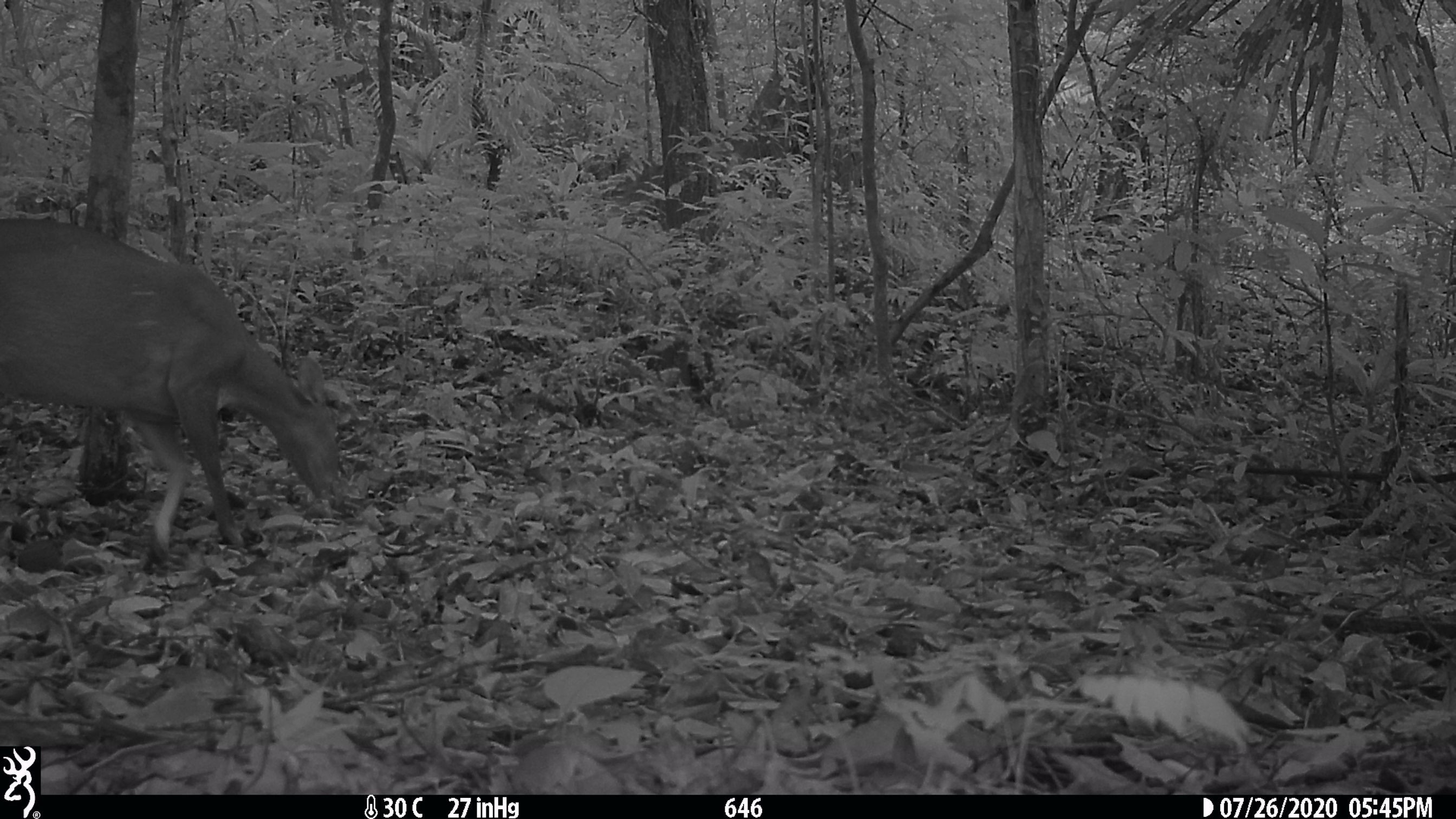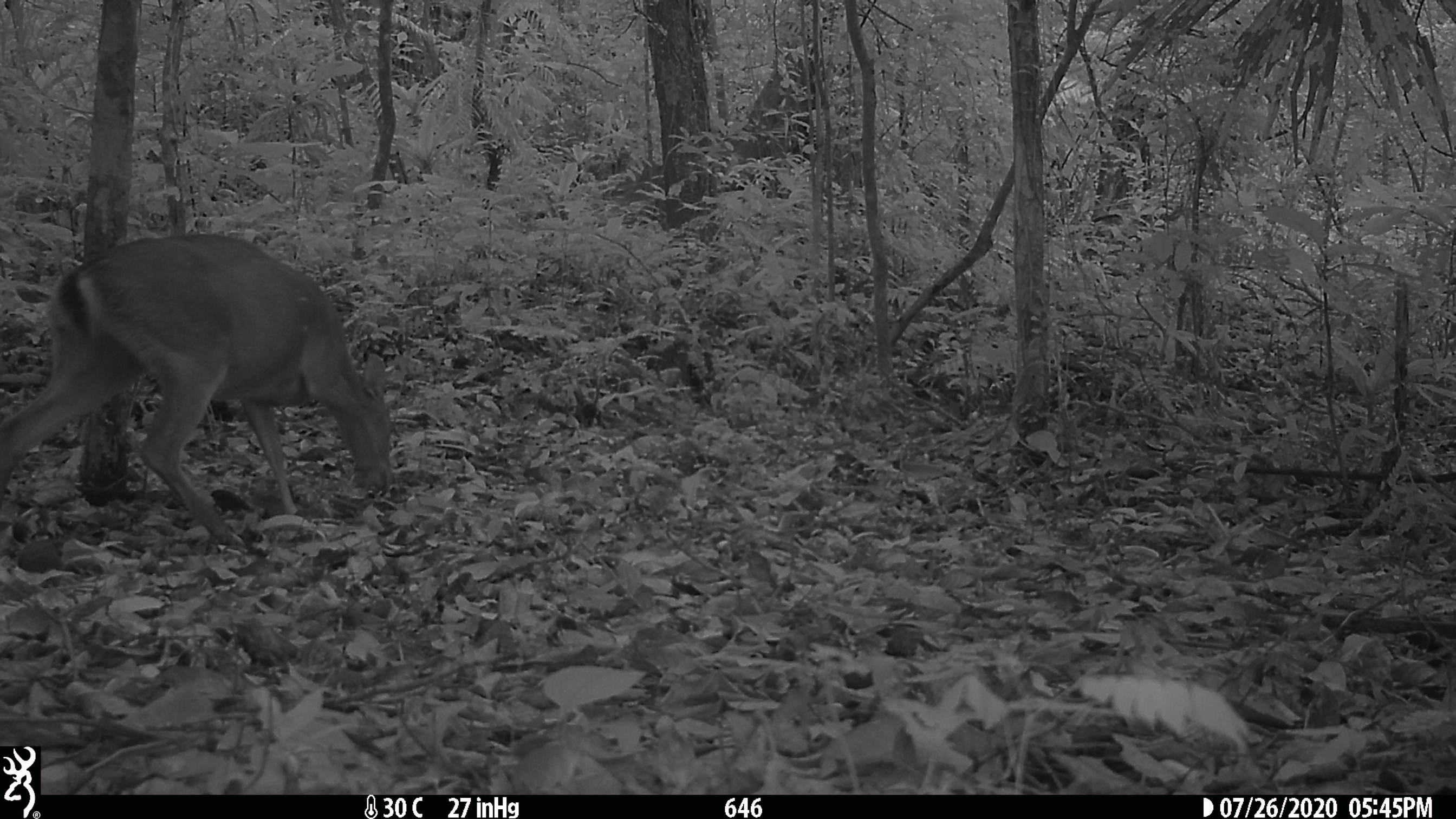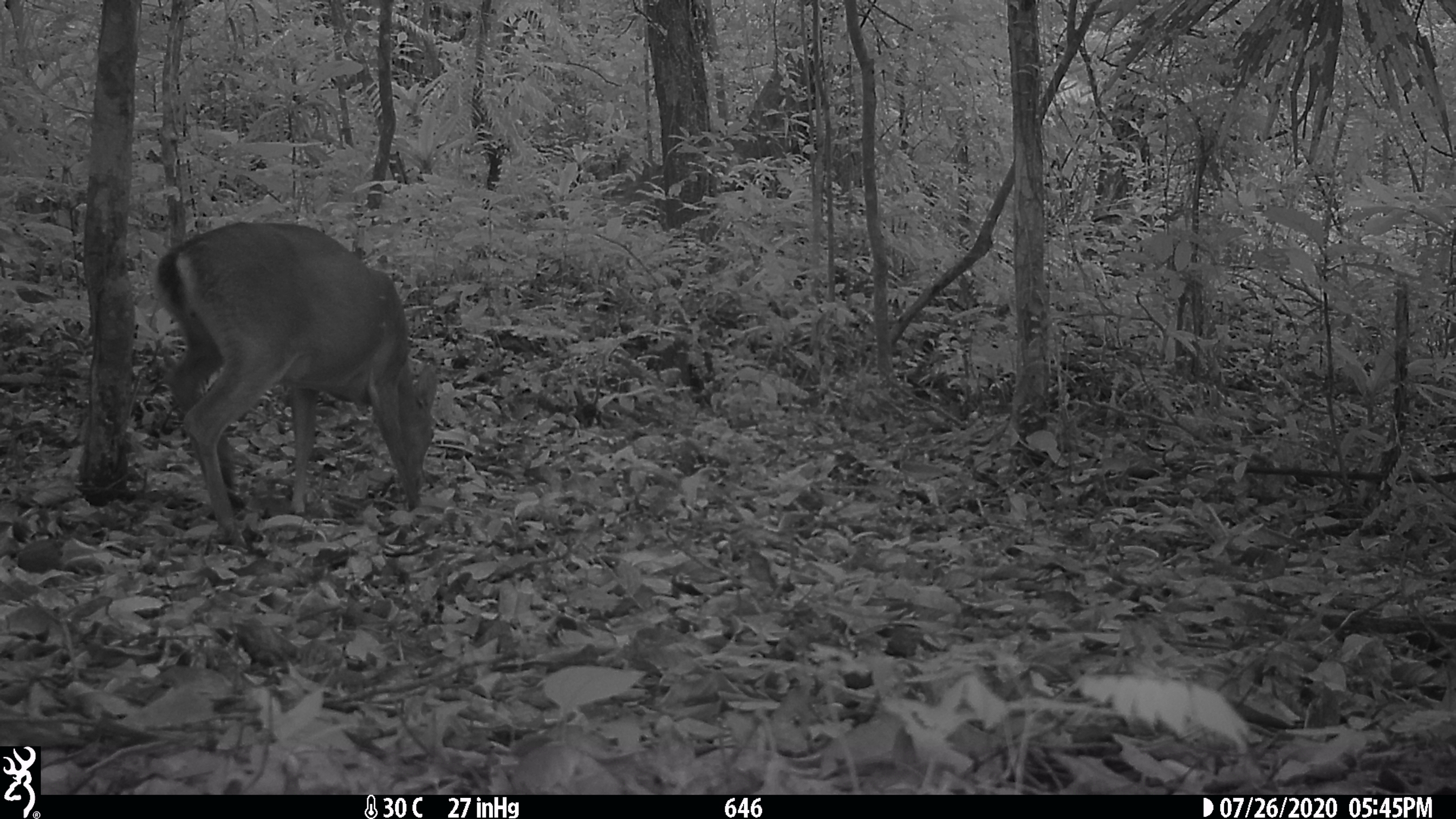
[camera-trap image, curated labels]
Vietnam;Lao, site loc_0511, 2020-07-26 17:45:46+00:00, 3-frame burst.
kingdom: Animalia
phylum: Chordata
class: Mammalia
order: Artiodactyla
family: Cervidae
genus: Muntiacus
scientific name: Muntiacus vuquangensis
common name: large-antlered muntjac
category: large antlered muntjac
Large antlered muntjac (large-antlered muntjac) (Muntiacus vuquangensis). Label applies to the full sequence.